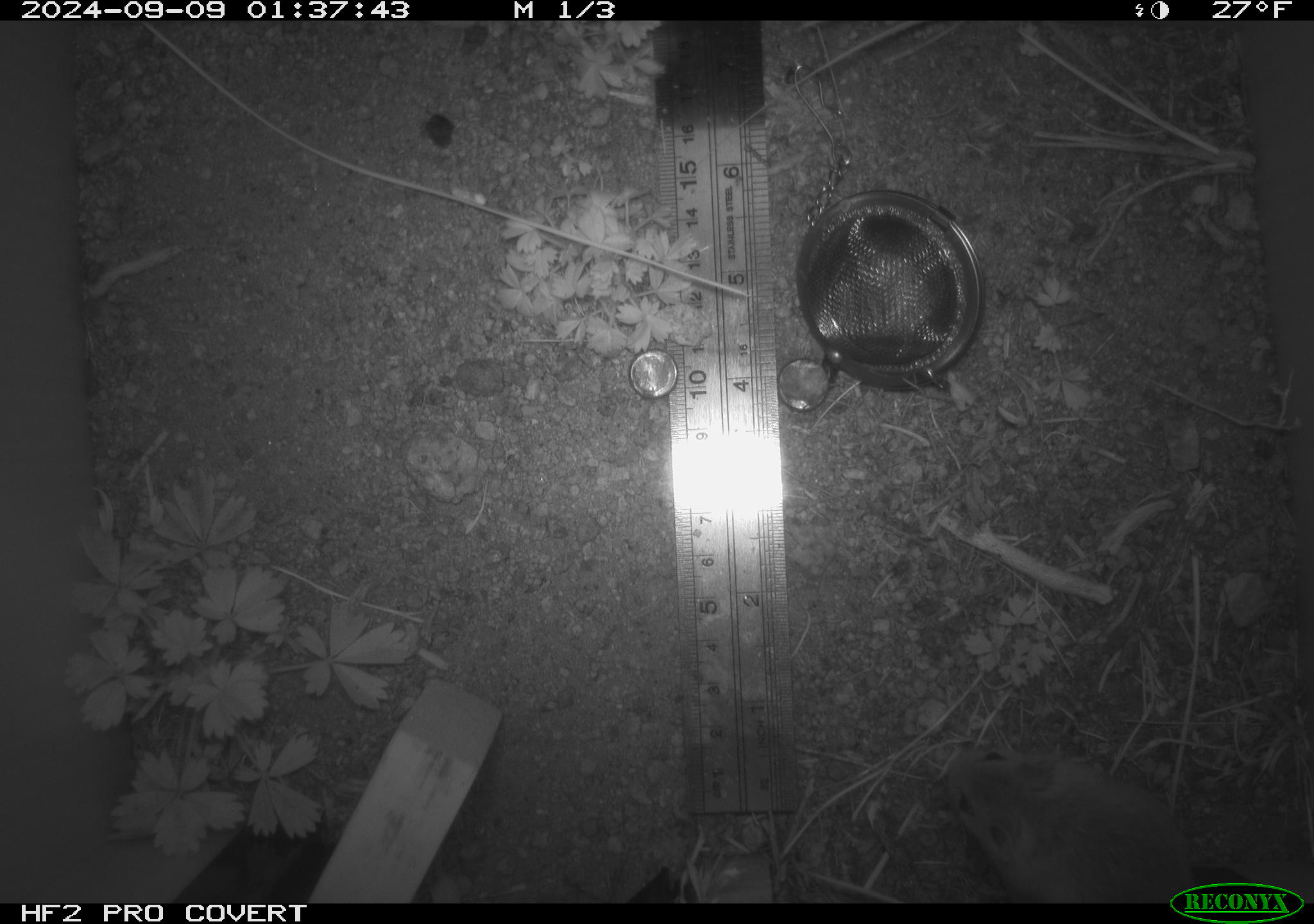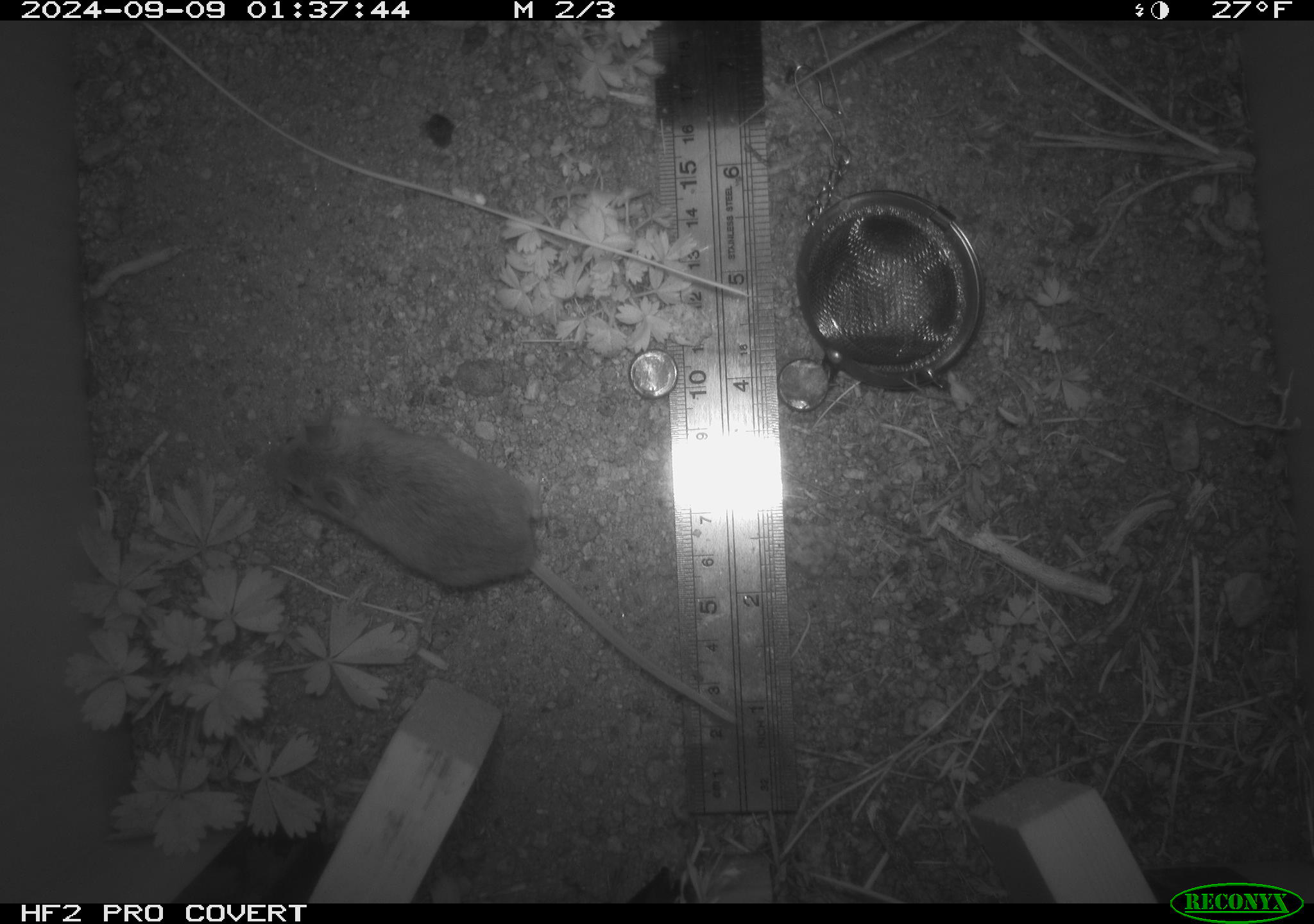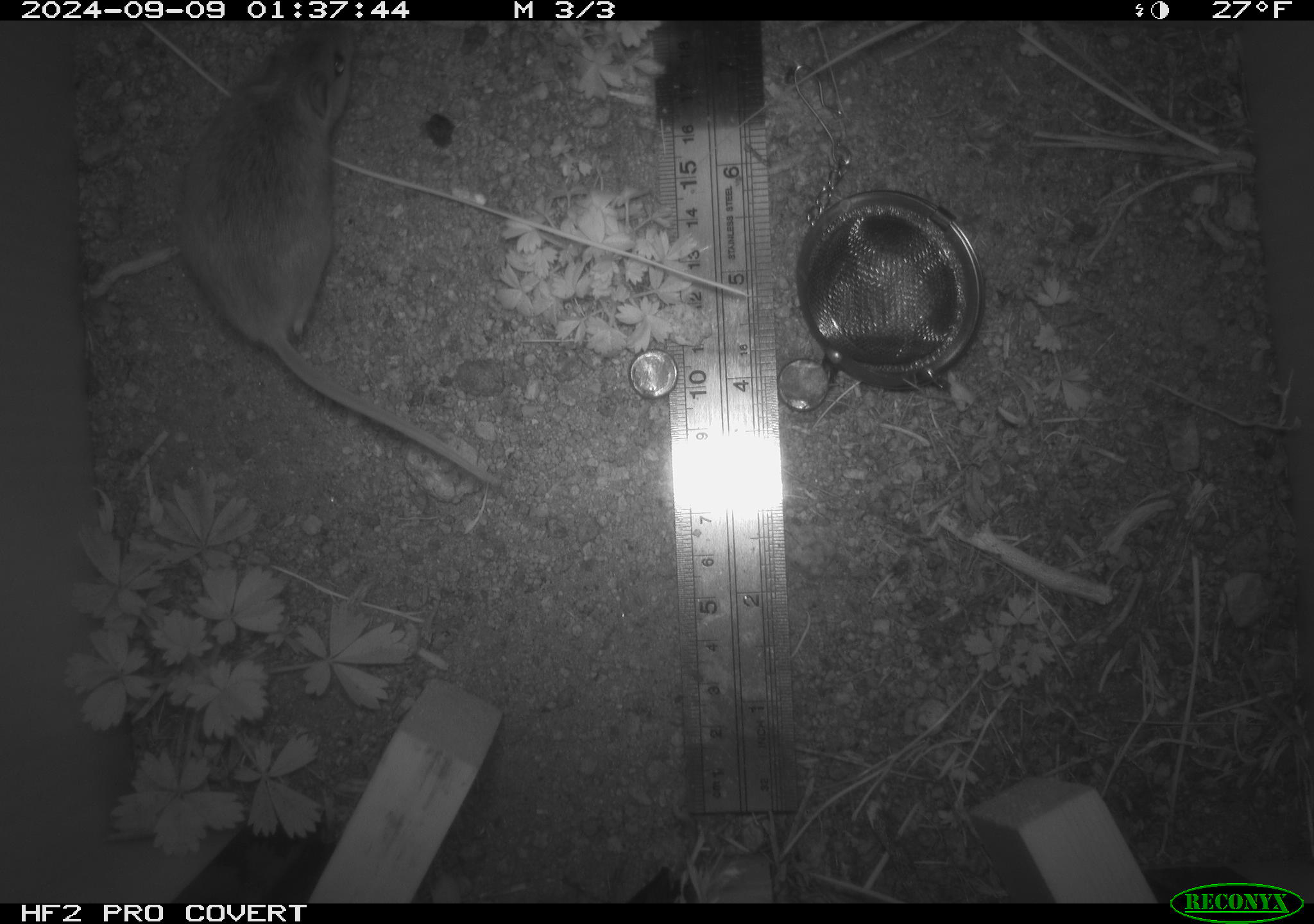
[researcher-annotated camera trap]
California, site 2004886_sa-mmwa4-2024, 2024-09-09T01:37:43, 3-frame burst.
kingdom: Animalia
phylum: Chordata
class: Mammalia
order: Rodentia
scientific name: Rodentia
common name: mouse species